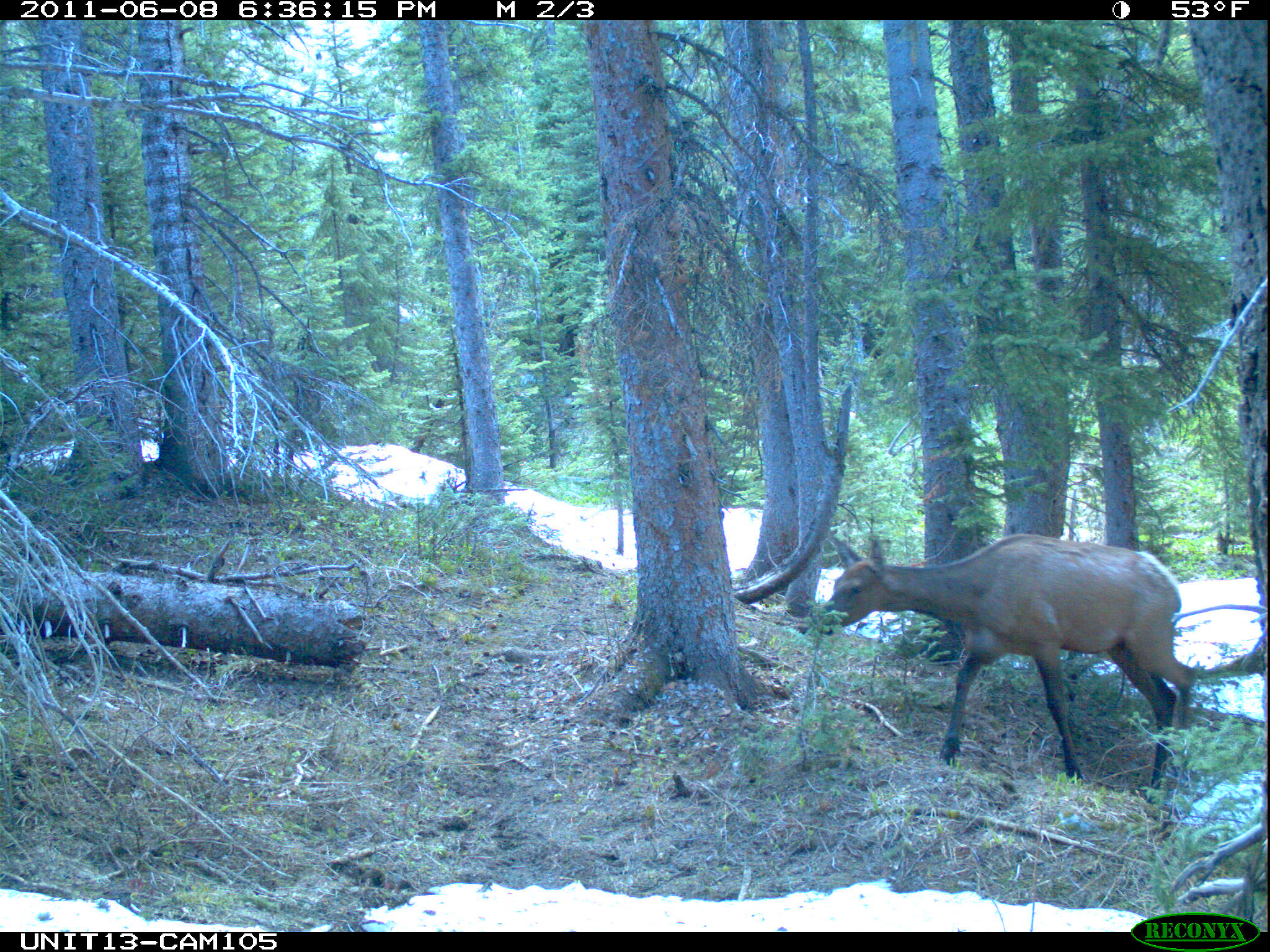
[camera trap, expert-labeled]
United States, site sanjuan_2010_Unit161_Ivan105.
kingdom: Animalia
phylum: Chordata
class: Mammalia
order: Artiodactyla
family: Cervidae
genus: Cervus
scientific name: Cervus elaphus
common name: red deer